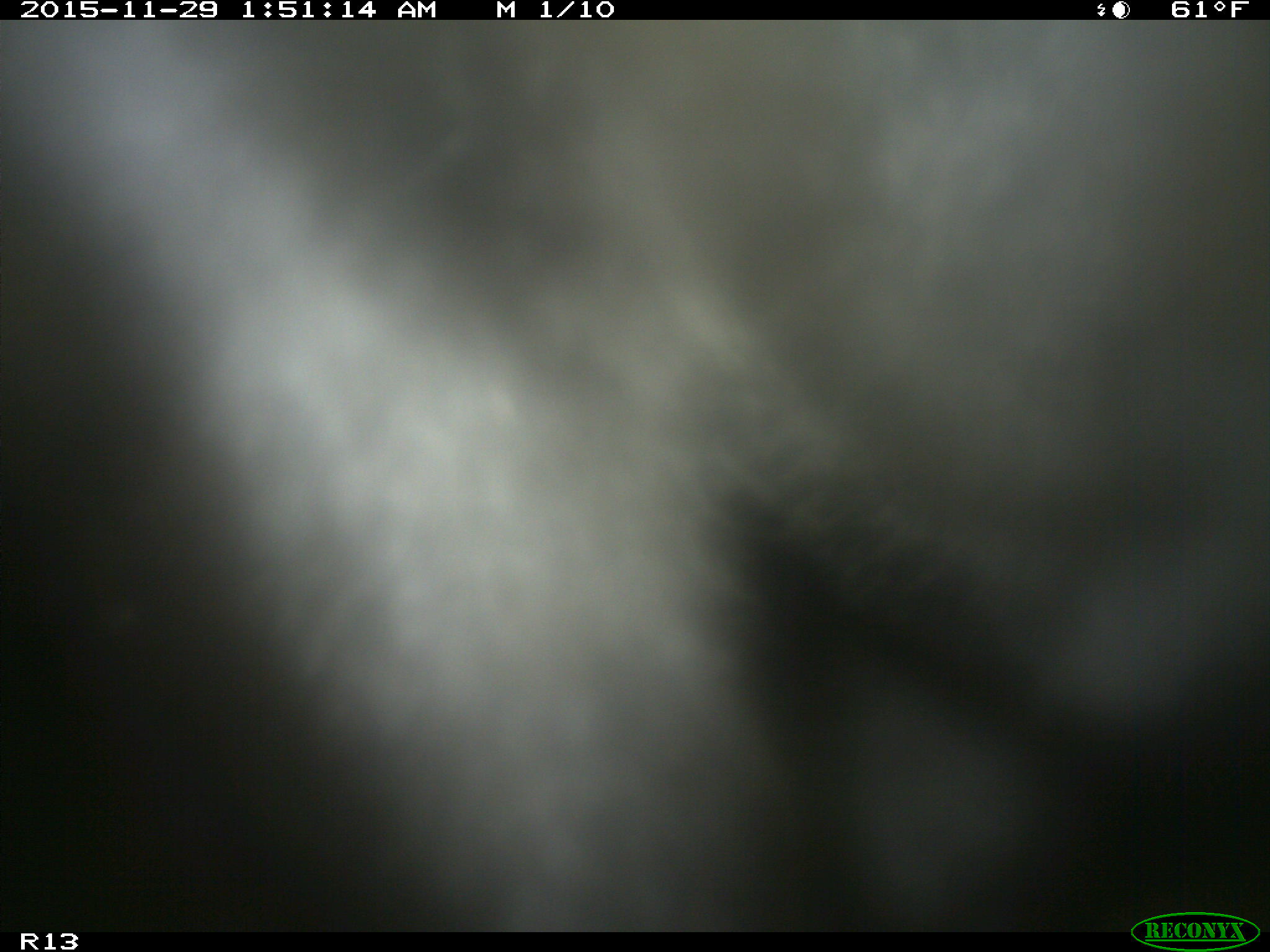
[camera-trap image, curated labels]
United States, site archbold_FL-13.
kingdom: Animalia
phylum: Chordata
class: Mammalia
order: Artiodactyla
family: Bovidae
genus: Bos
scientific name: Bos taurus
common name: domestic cow